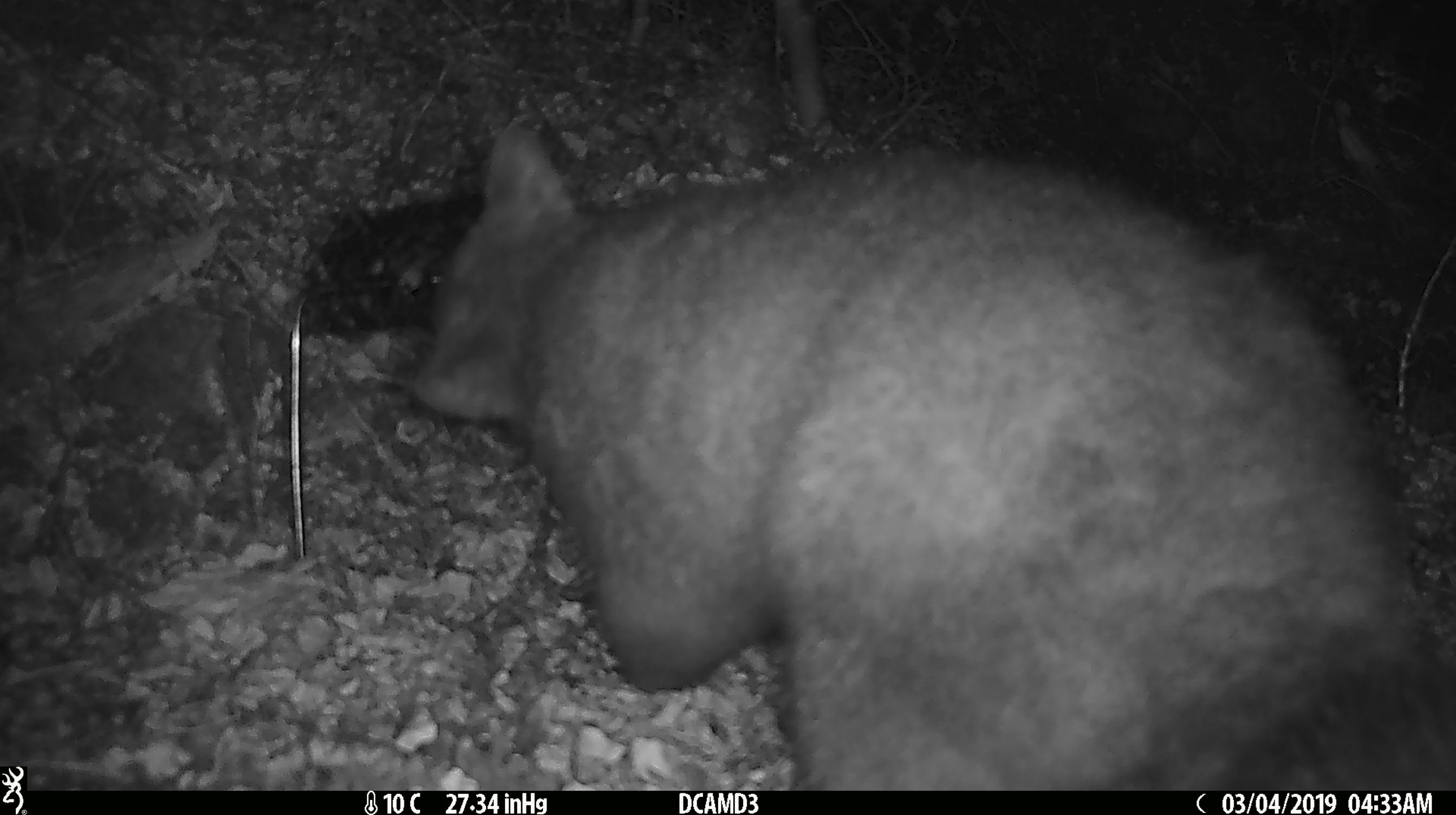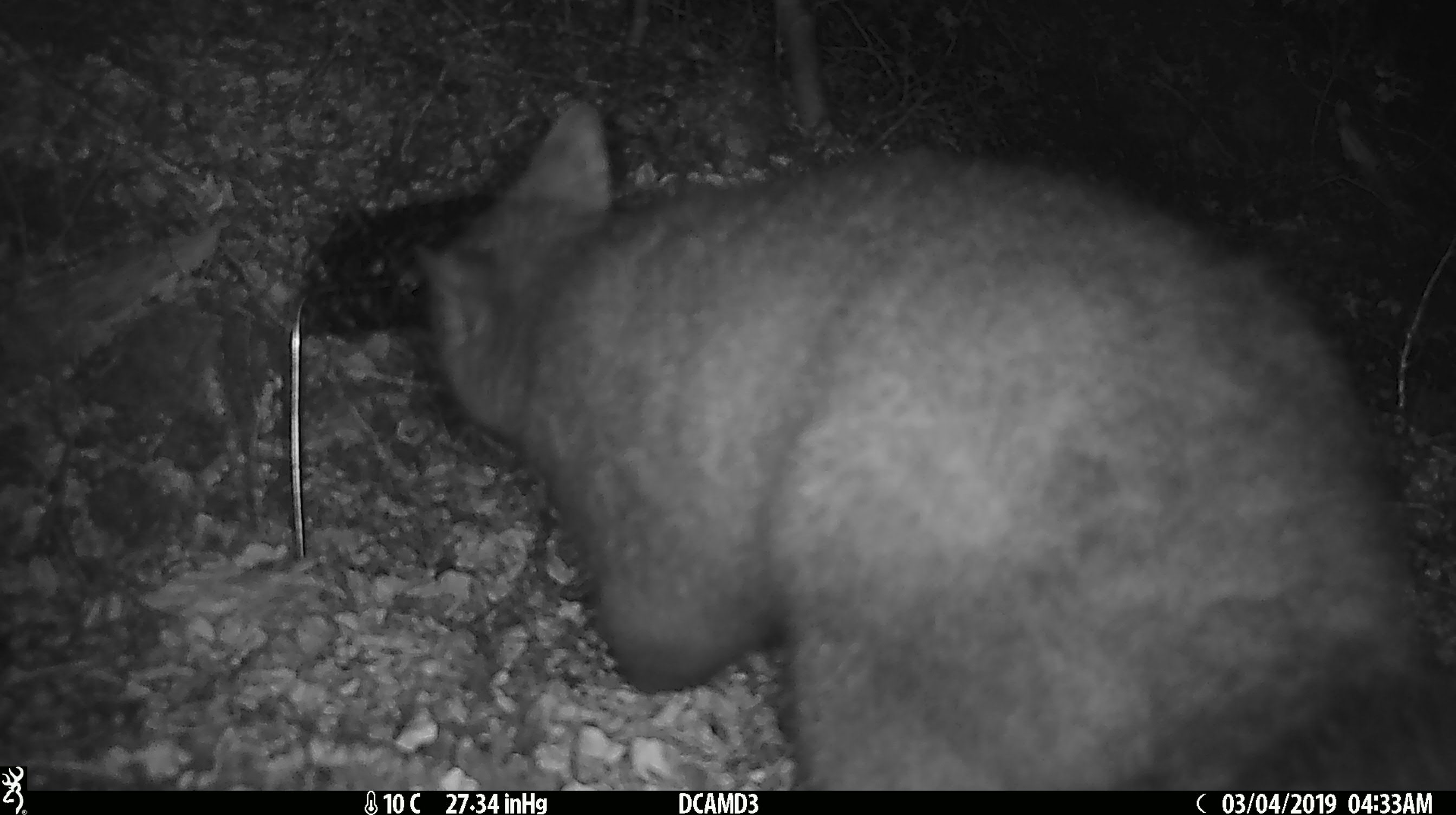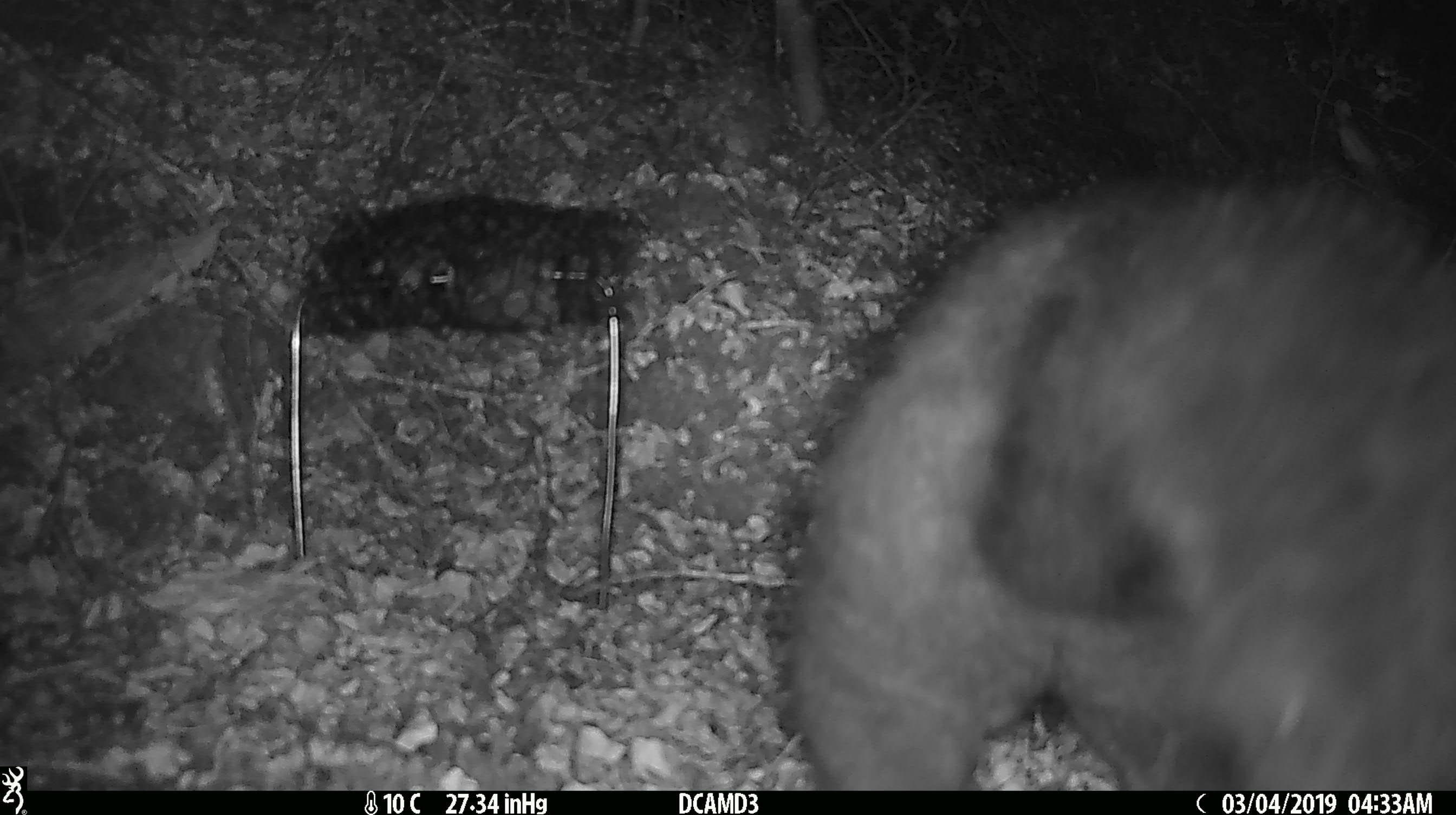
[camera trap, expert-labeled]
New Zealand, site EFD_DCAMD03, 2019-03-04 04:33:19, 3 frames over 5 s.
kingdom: Animalia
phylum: Chordata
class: Mammalia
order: Diprotodontia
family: Phalangeridae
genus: Trichosurus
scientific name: Trichosurus vulpecula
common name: common brushtail possum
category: possum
Possum (common brushtail possum) (Trichosurus vulpecula).